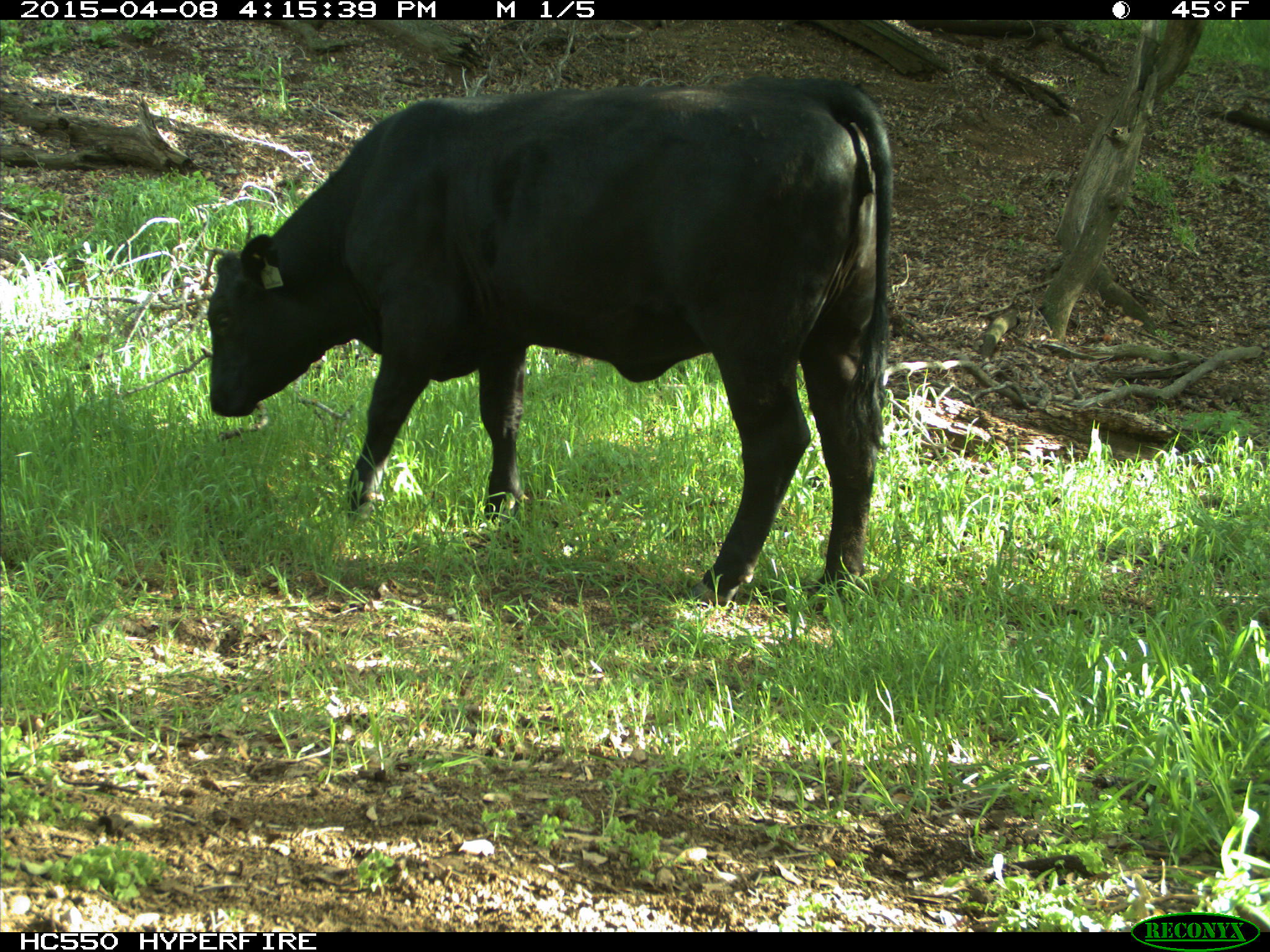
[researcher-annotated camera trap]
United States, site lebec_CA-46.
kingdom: Animalia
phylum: Chordata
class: Mammalia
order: Artiodactyla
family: Bovidae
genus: Bos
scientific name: Bos taurus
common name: domestic cow